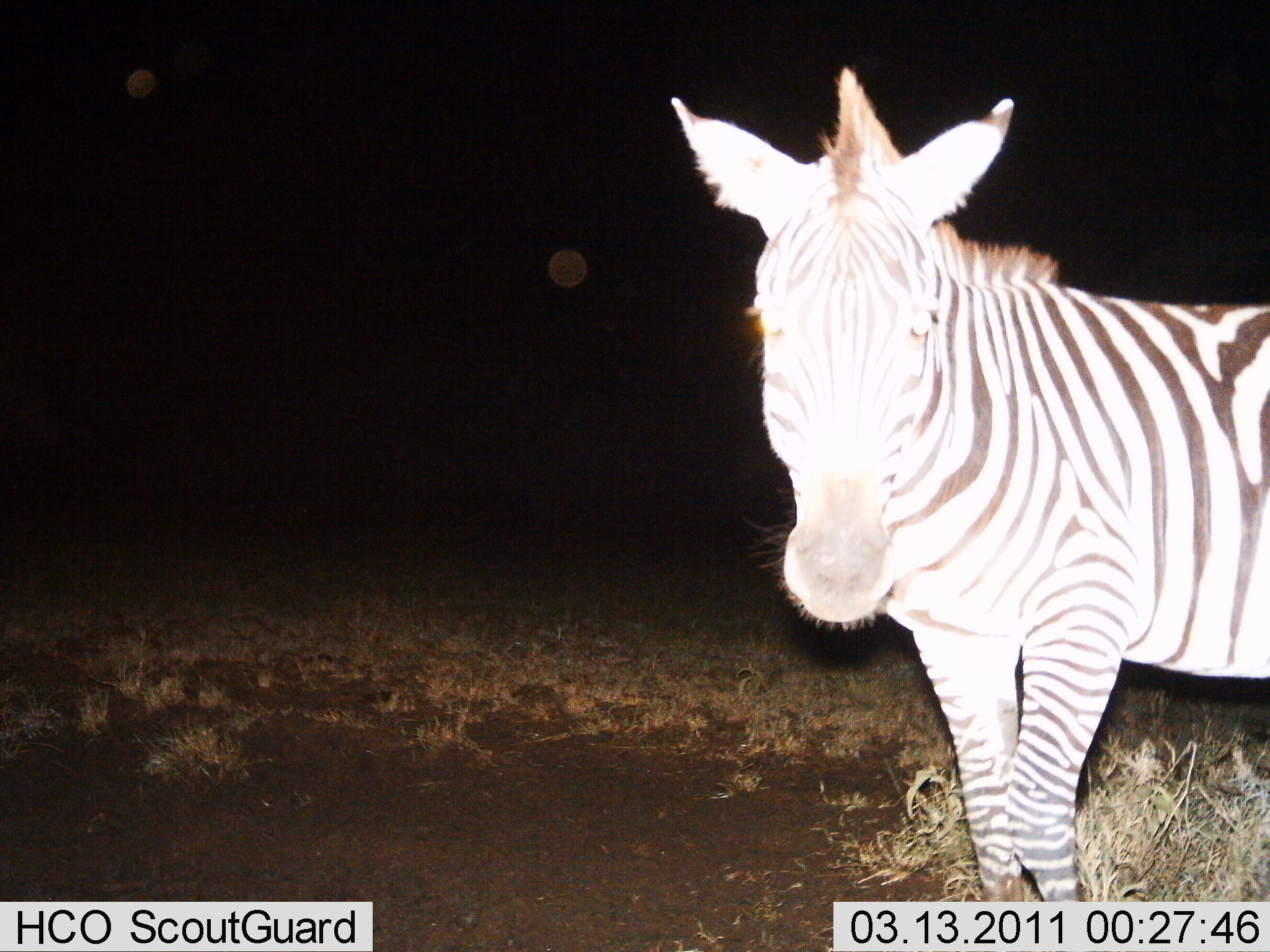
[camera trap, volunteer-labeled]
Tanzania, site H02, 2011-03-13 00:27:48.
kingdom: Animalia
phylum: Chordata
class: Mammalia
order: Perissodactyla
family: Equidae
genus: Equus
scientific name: Equus quagga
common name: plains zebra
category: zebra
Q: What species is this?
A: Zebra (plains zebra) (Equus quagga).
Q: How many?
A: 1.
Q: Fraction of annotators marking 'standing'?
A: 73%.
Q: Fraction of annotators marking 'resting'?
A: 0%.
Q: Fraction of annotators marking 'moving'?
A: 9%.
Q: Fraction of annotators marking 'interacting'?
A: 18%.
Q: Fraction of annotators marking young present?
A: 0%.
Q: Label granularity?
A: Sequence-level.